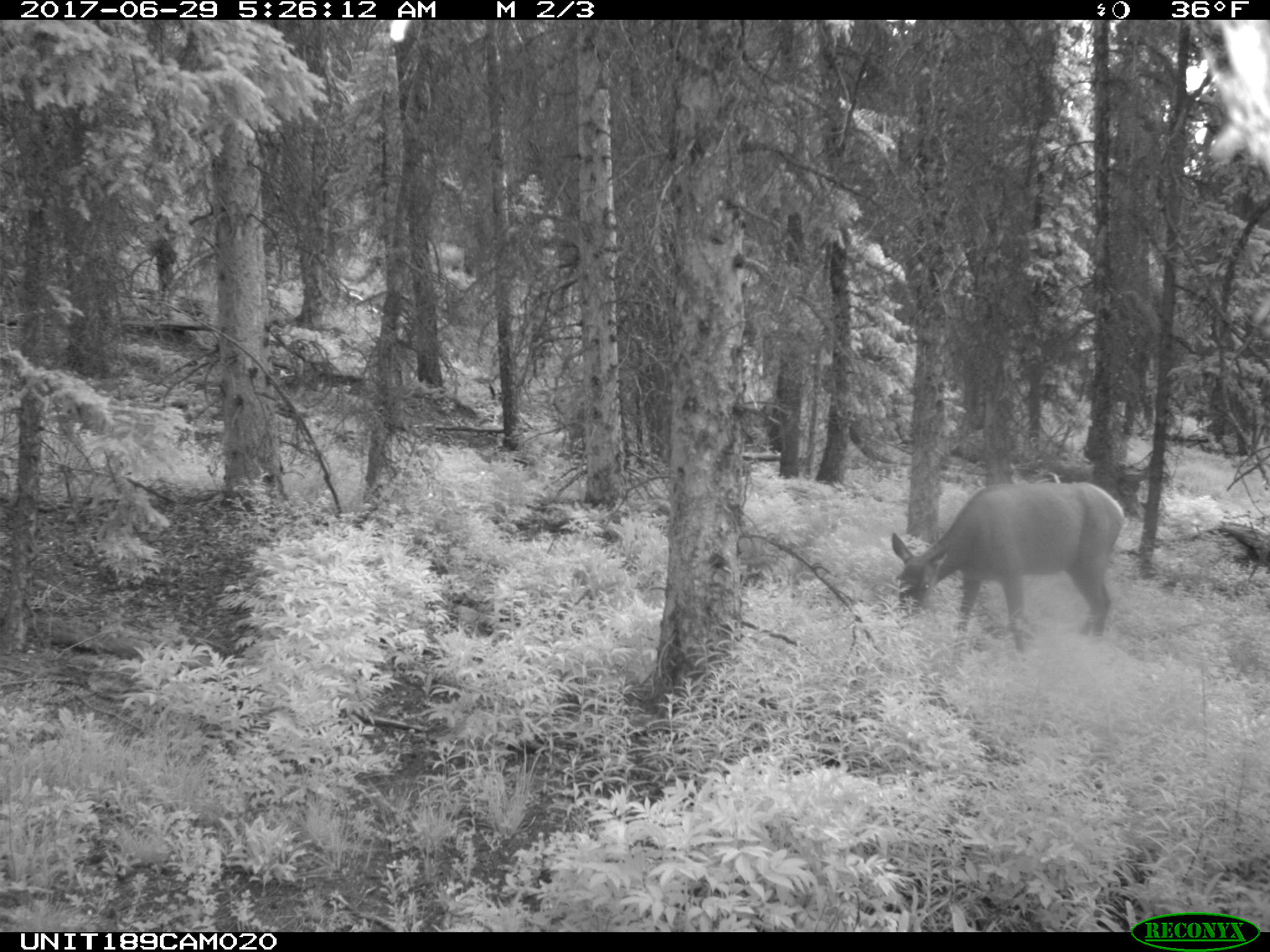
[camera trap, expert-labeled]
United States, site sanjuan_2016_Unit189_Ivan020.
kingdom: Animalia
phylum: Chordata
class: Mammalia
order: Artiodactyla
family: Cervidae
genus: Cervus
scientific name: Cervus elaphus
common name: red deer